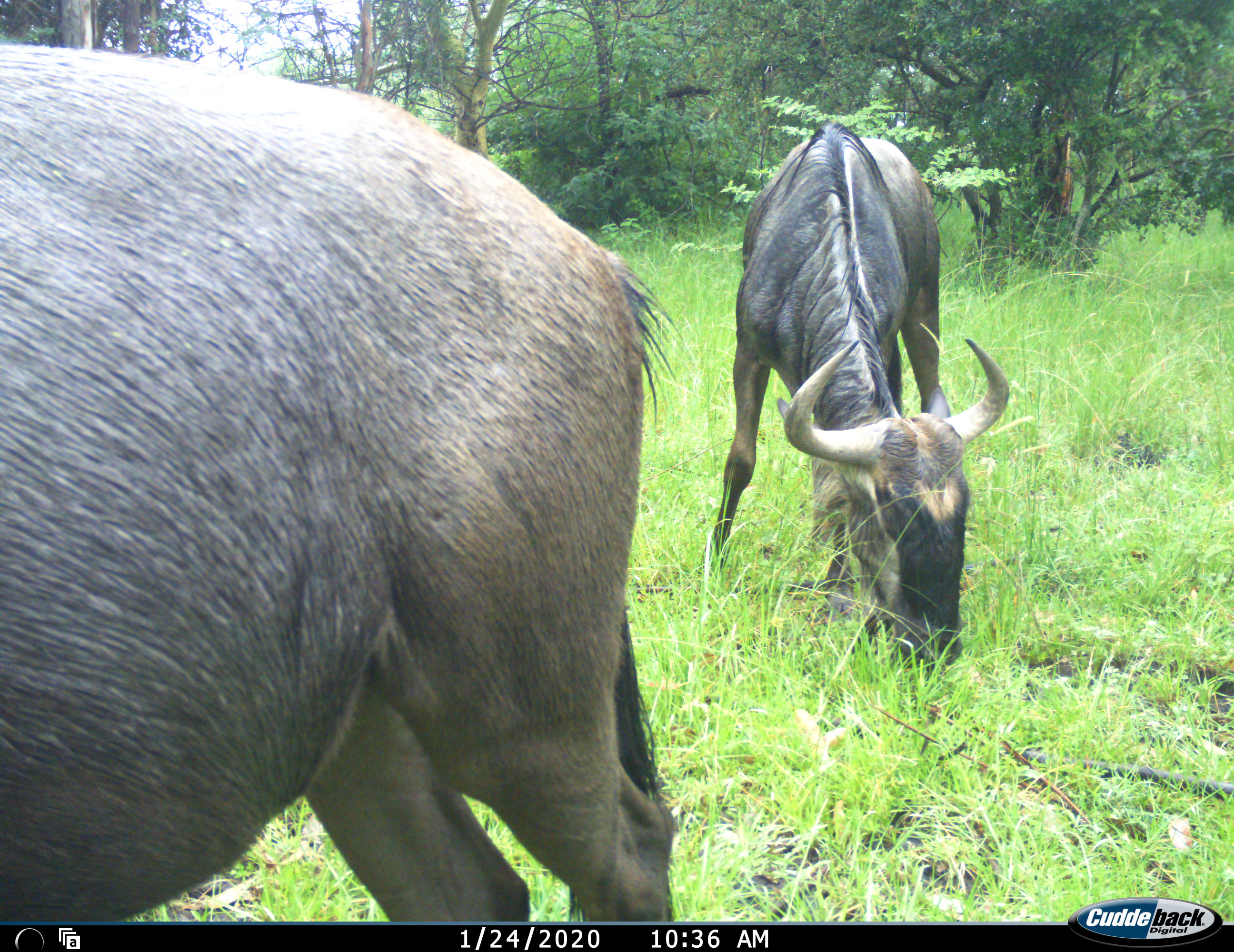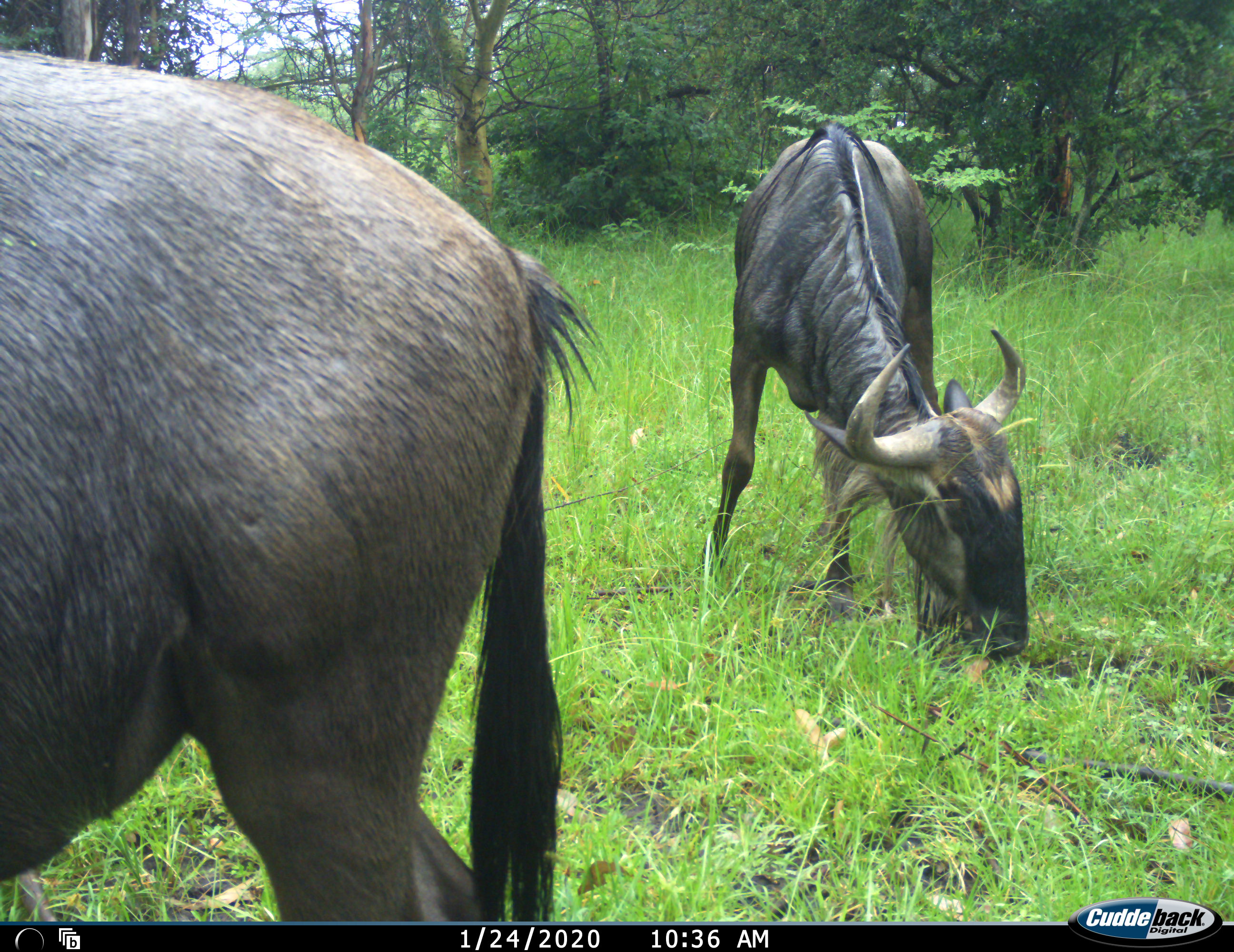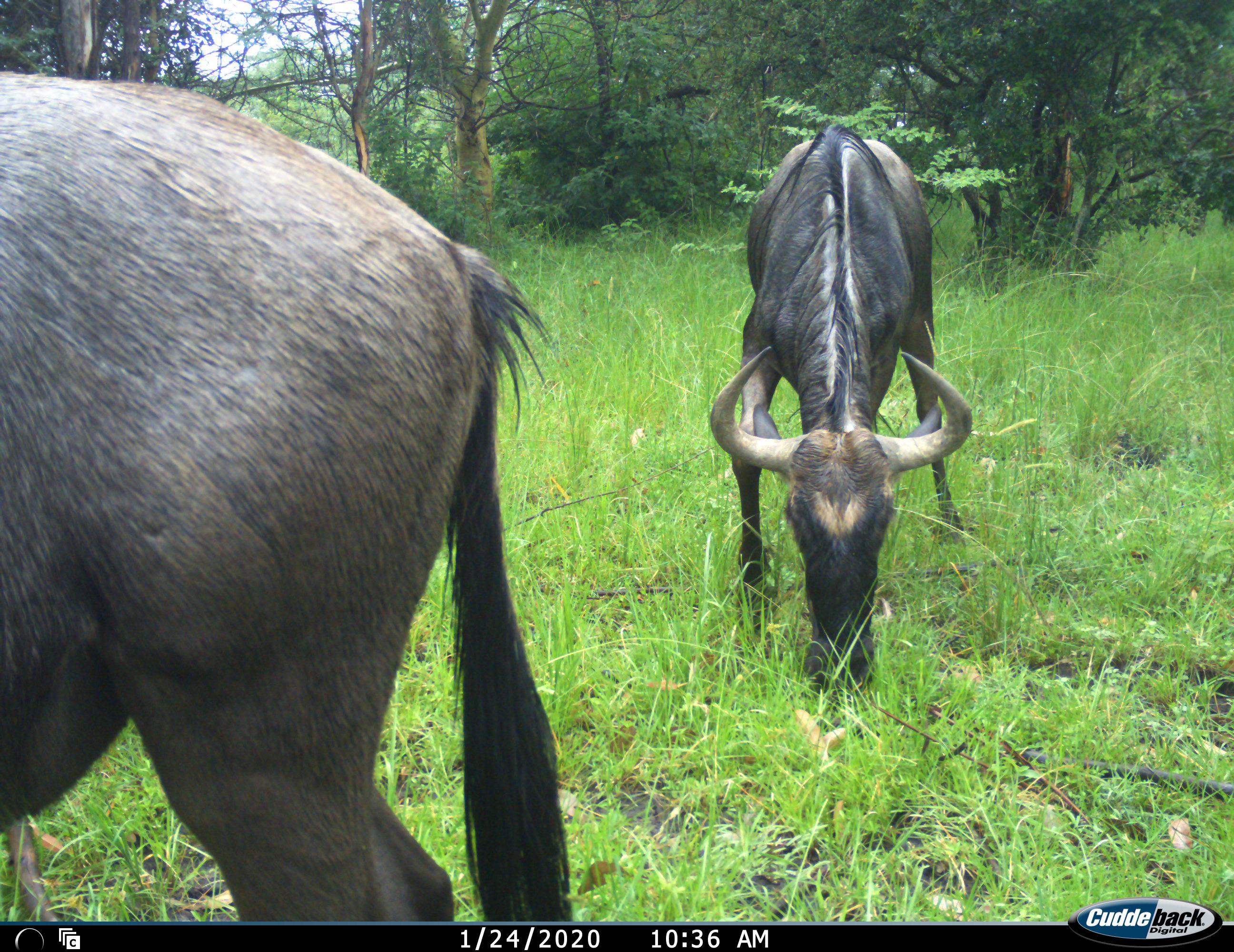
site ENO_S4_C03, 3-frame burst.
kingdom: Animalia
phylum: Chordata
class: Mammalia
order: Artiodactyla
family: Bovidae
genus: Connochaetes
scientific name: Connochaetes taurinus taurinus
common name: blue wildebeest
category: wildebeestblue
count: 2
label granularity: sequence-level